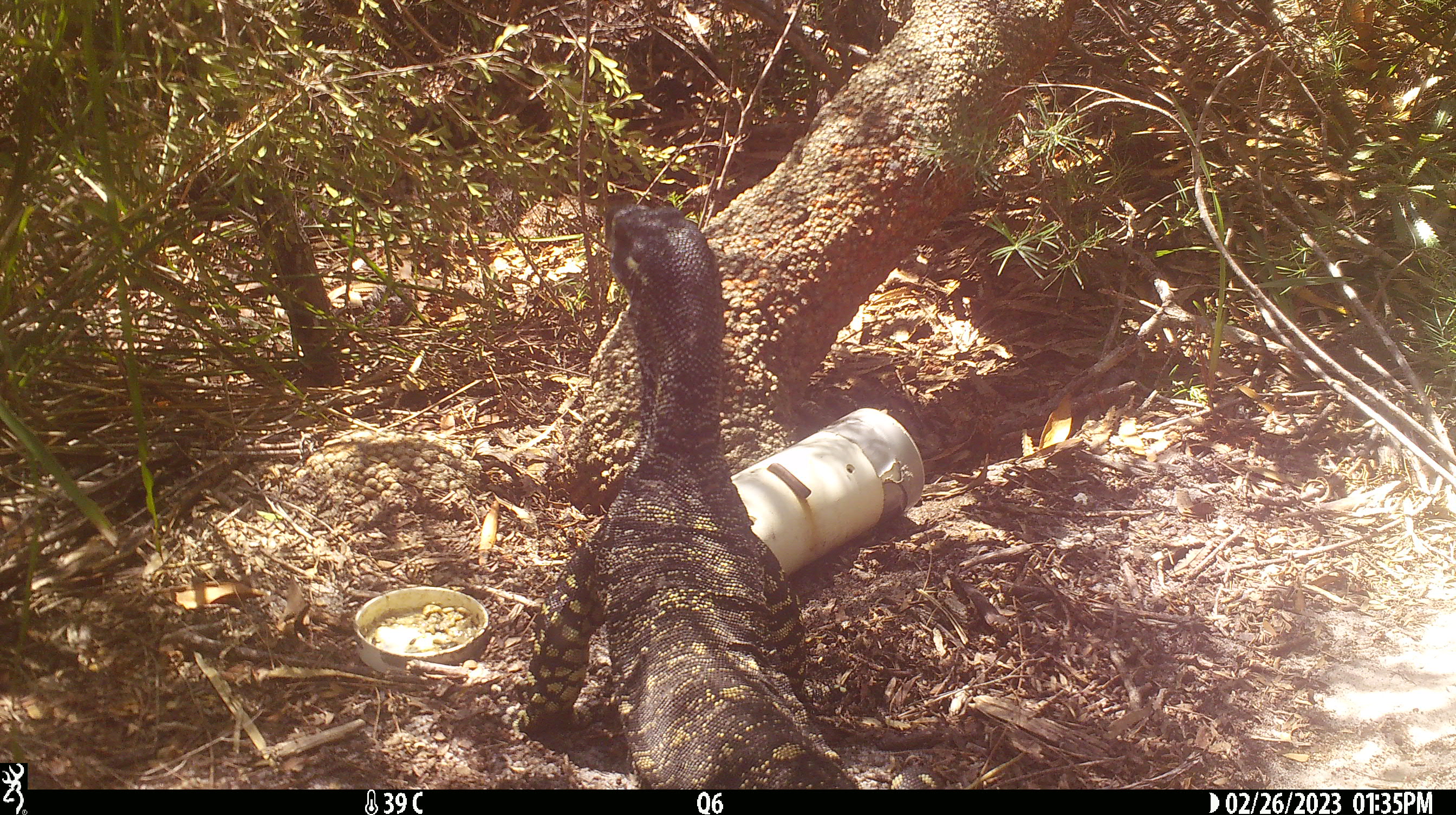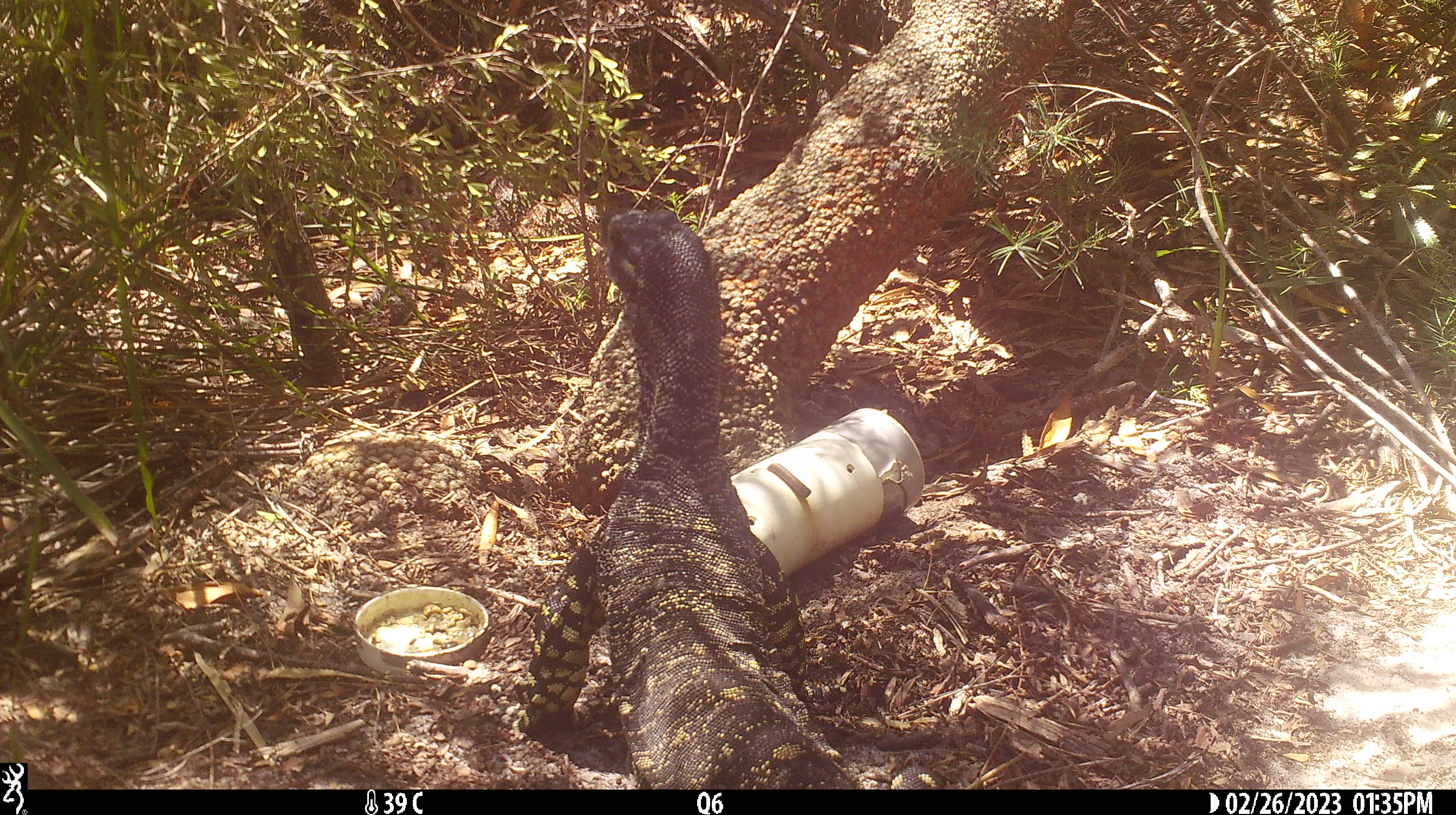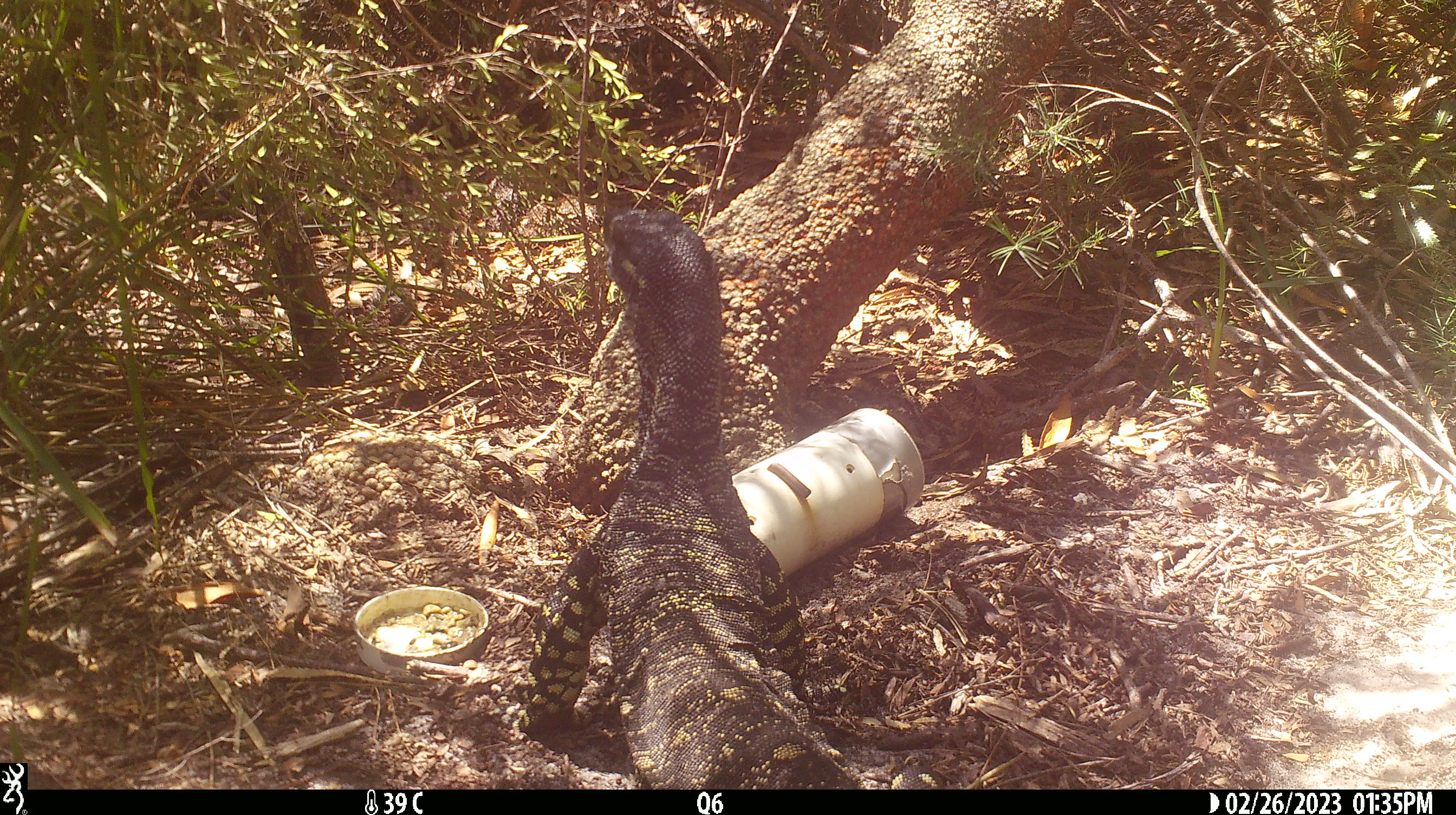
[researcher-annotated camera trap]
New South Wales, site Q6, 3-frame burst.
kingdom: Animalia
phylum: Chordata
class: Reptilia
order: Squamata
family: Varanidae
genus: Varanus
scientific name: Varanus varius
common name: lace monitor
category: goanna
Goanna (lace monitor) (Varanus varius).